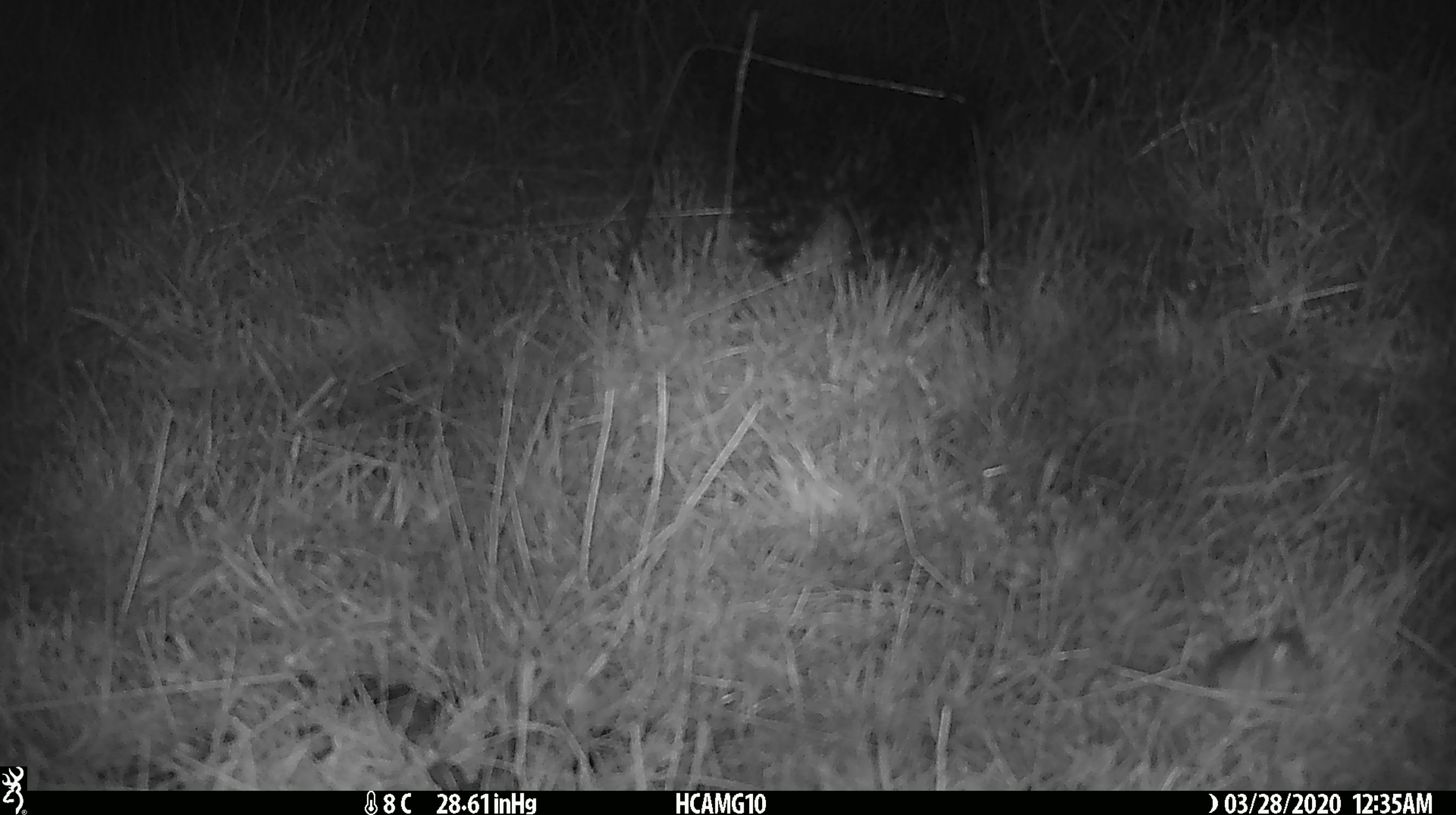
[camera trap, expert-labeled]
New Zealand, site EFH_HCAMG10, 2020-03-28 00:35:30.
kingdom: Animalia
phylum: Chordata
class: Mammalia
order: Rodentia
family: Muridae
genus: Mus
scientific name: Mus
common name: mouse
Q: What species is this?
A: Mouse (Mus).